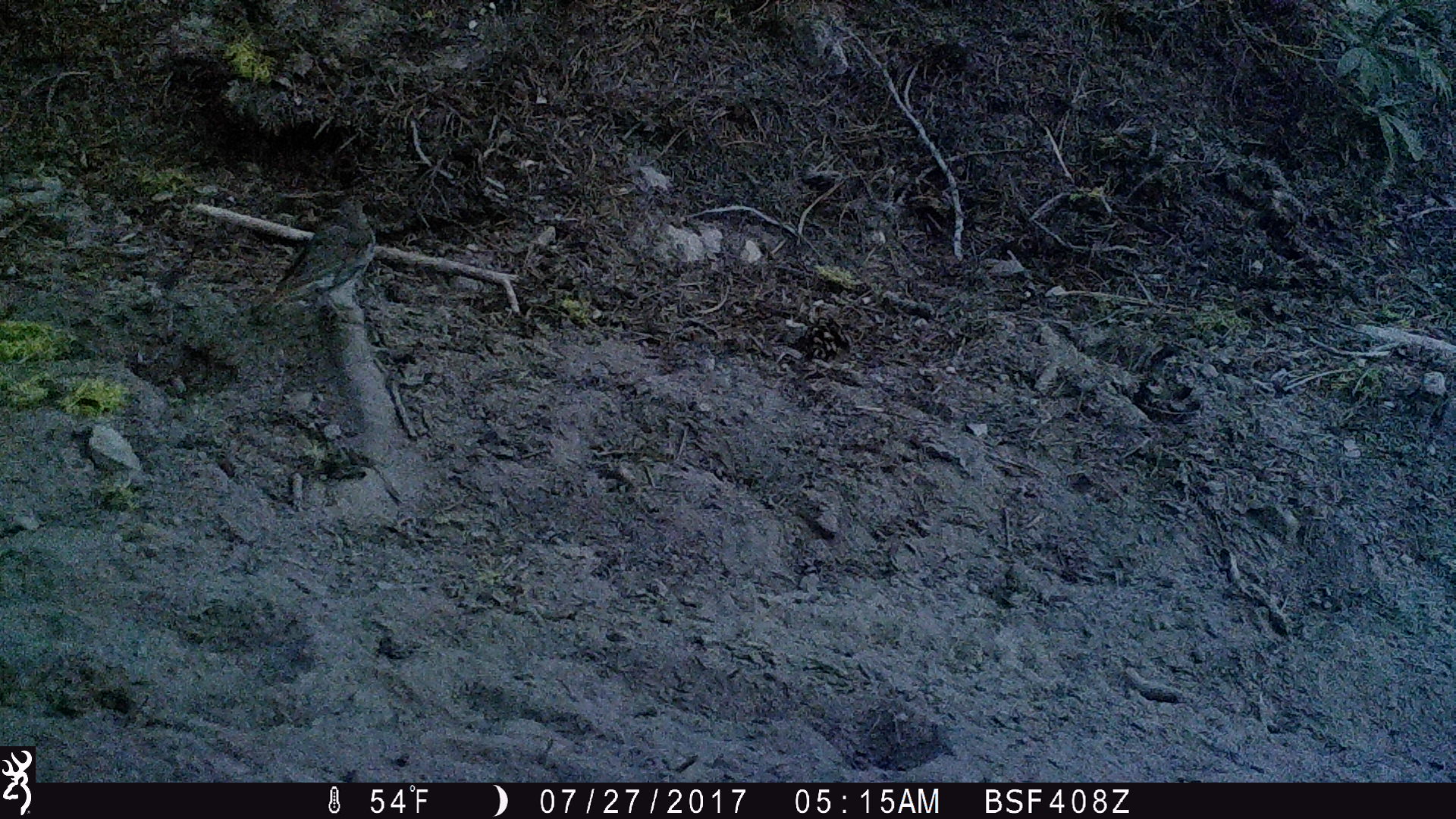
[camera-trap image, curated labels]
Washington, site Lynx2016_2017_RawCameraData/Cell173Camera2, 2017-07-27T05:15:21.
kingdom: Animalia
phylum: Chordata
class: Aves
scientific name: Aves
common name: birds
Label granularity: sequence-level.